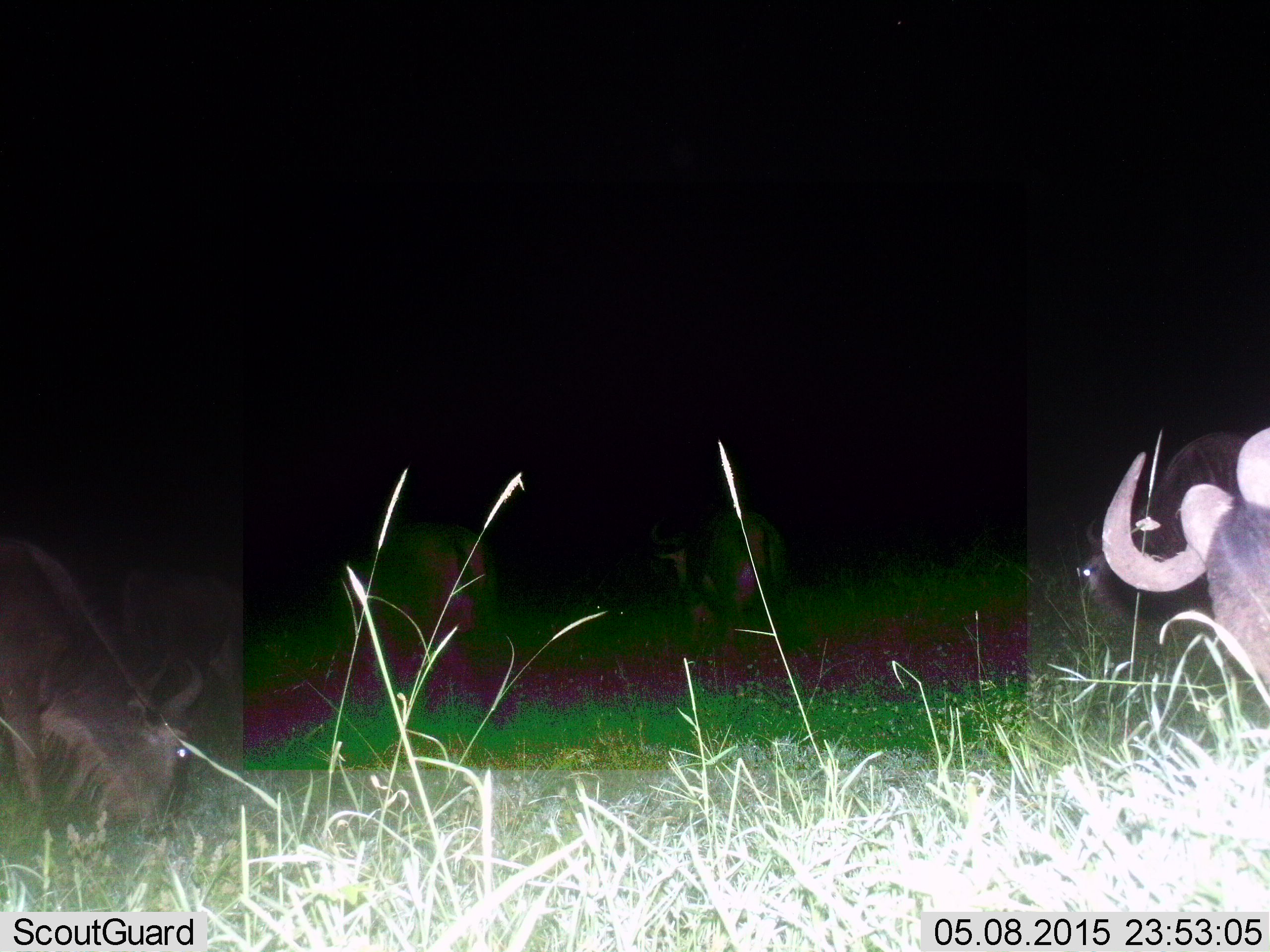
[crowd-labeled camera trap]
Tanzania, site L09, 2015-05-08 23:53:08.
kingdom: Animalia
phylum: Chordata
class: Mammalia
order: Artiodactyla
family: Bovidae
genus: Connochaetes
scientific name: Connochaetes taurinus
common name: blue wildebeest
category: wildebeest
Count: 3.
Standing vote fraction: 50%.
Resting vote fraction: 0%.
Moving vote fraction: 10%.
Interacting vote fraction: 0%.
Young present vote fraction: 0%.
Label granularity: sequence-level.